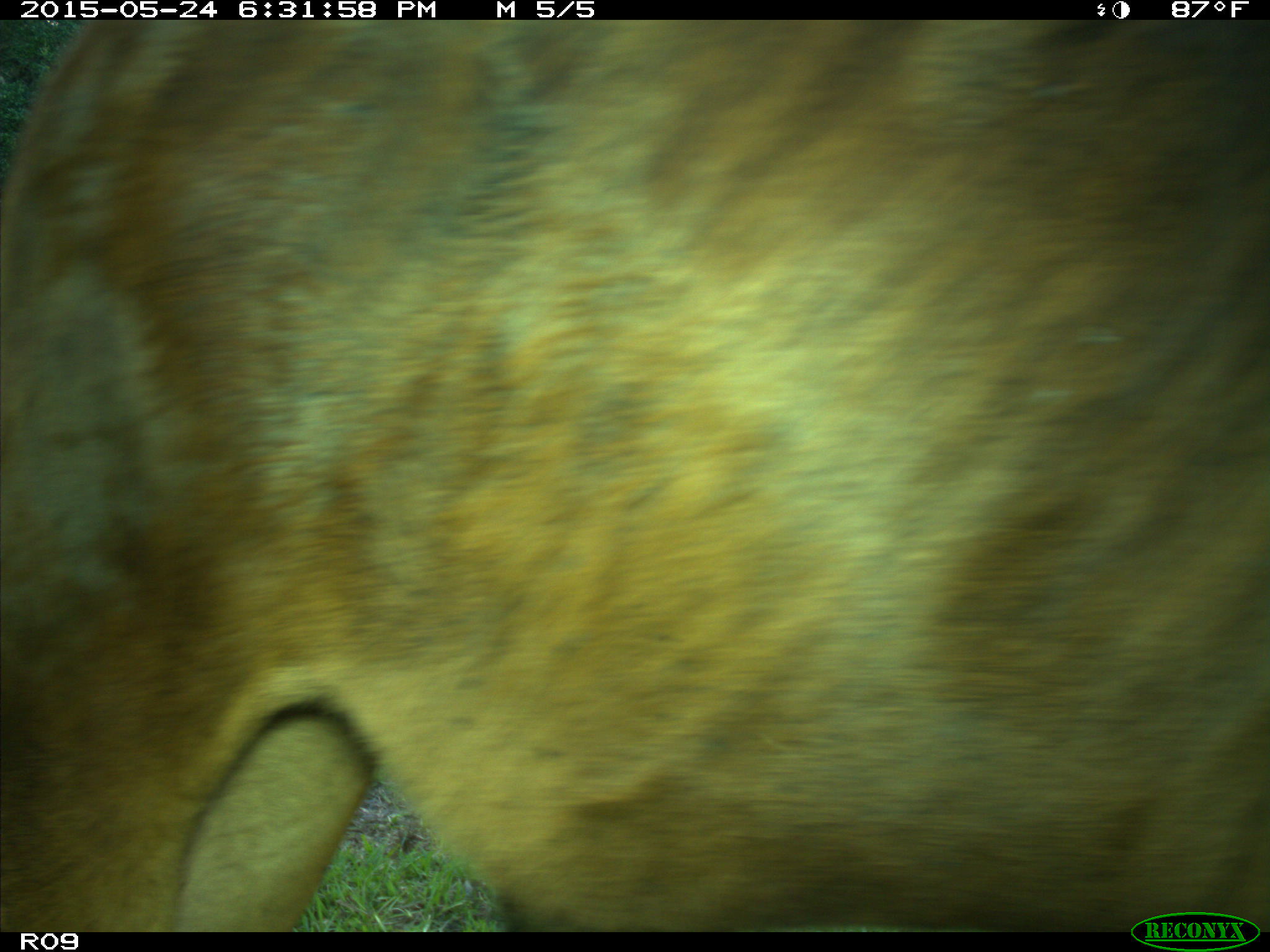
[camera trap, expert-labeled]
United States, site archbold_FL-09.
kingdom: Animalia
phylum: Chordata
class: Mammalia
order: Artiodactyla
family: Bovidae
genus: Bos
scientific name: Bos taurus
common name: domestic cow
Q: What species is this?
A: Bos taurus (domestic cow).